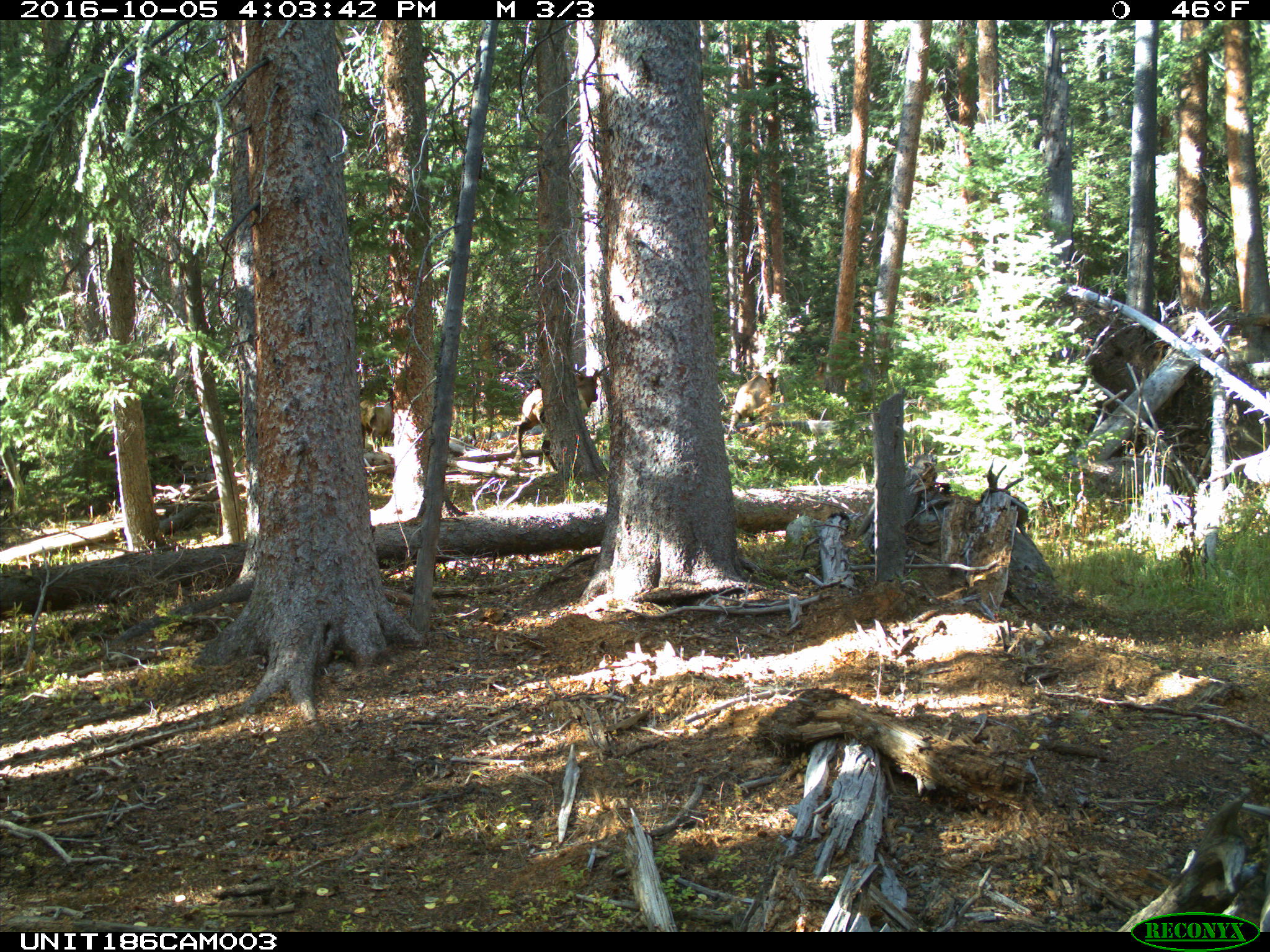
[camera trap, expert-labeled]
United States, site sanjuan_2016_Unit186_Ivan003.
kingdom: Animalia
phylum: Chordata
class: Mammalia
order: Artiodactyla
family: Cervidae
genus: Cervus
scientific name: Cervus elaphus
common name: red deer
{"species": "Cervus elaphus (red deer)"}